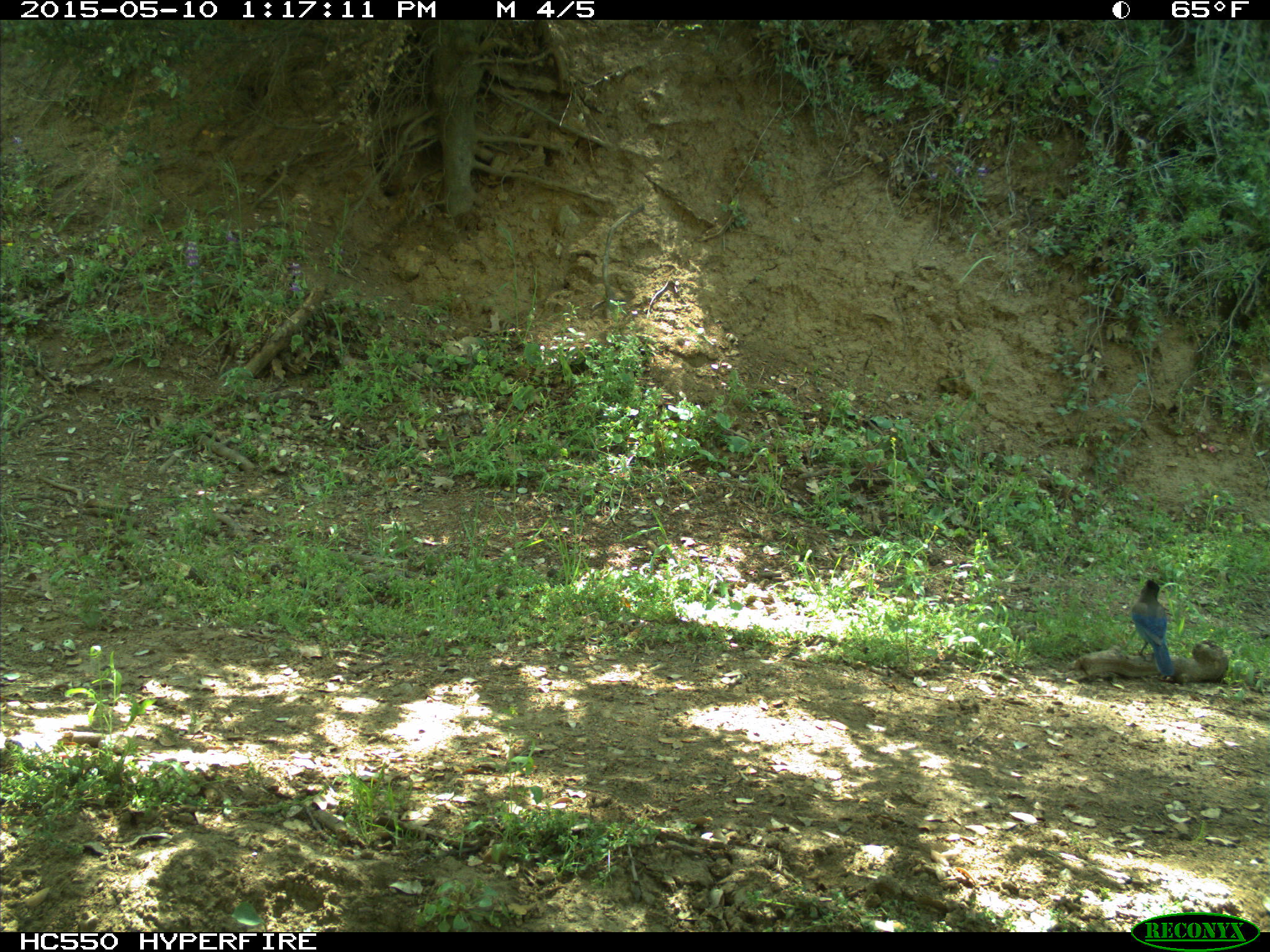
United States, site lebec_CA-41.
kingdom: Animalia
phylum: Chordata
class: Aves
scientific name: Aves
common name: birds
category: unidentified bird